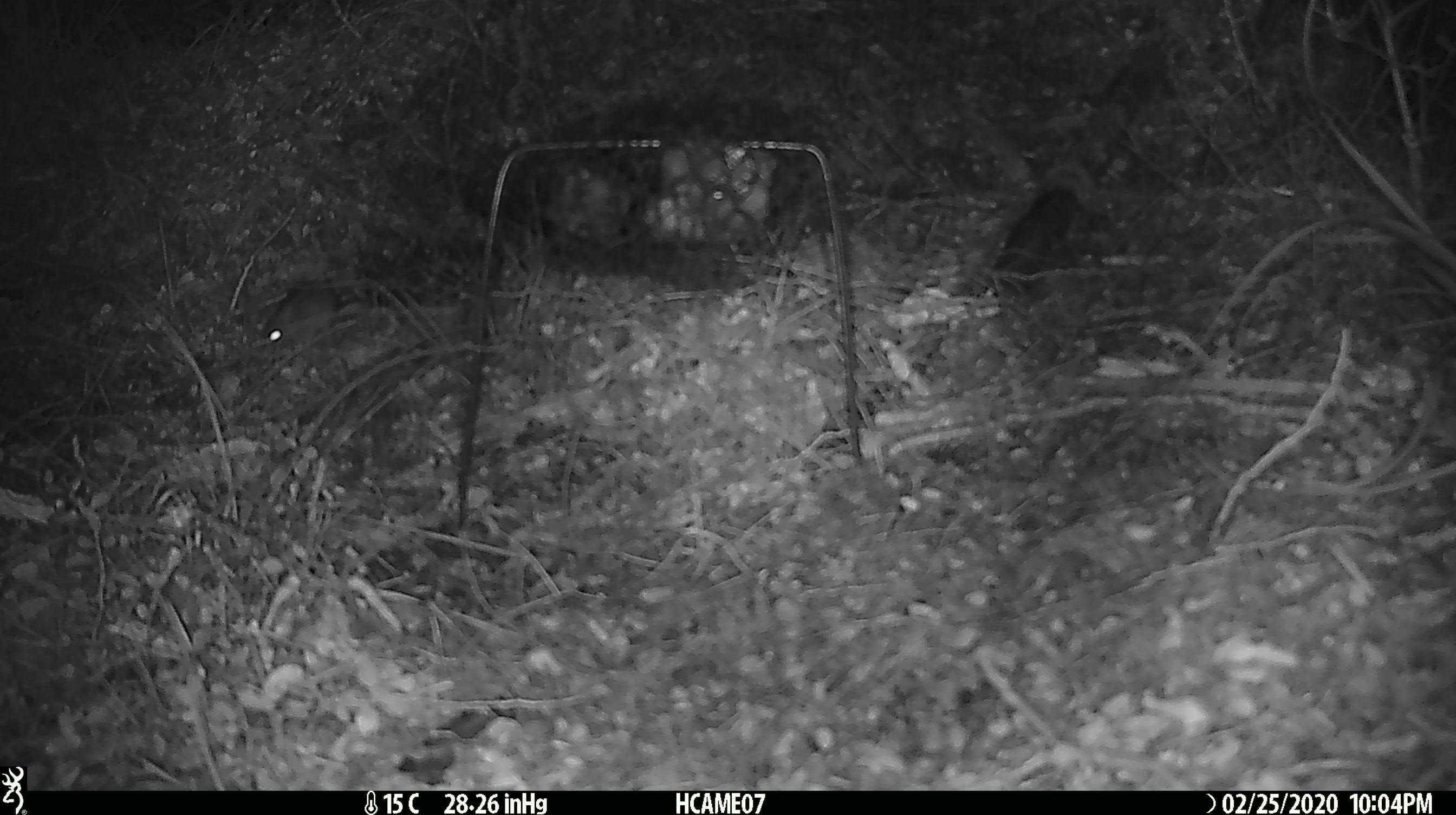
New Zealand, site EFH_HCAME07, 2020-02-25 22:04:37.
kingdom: Animalia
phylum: Chordata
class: Mammalia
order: Rodentia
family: Muridae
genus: Mus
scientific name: Mus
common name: mouse